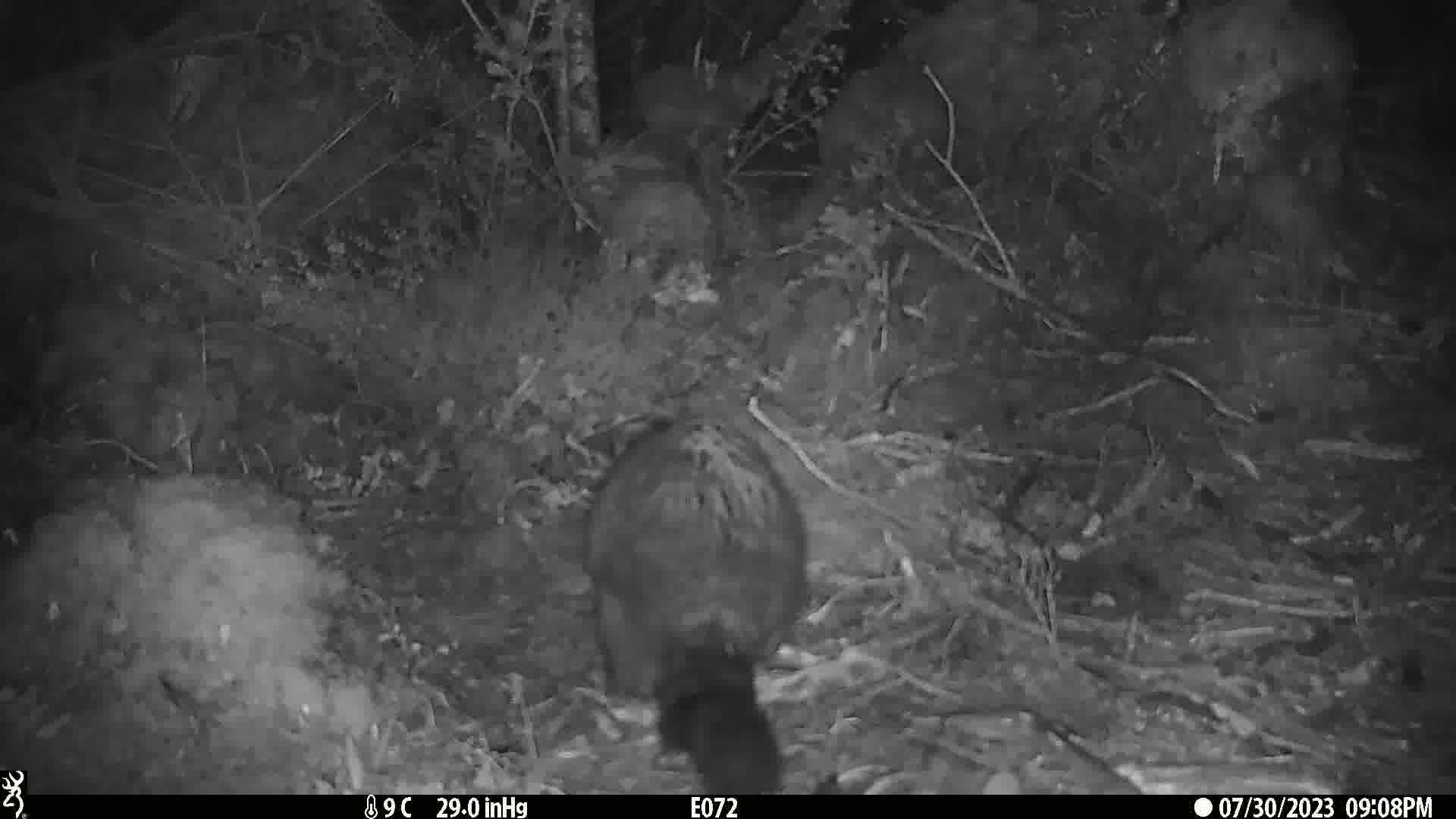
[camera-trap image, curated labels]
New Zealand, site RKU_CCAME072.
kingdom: Animalia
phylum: Chordata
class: Mammalia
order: Diprotodontia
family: Phalangeridae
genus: Trichosurus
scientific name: Trichosurus vulpecula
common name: common brushtail possum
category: possum